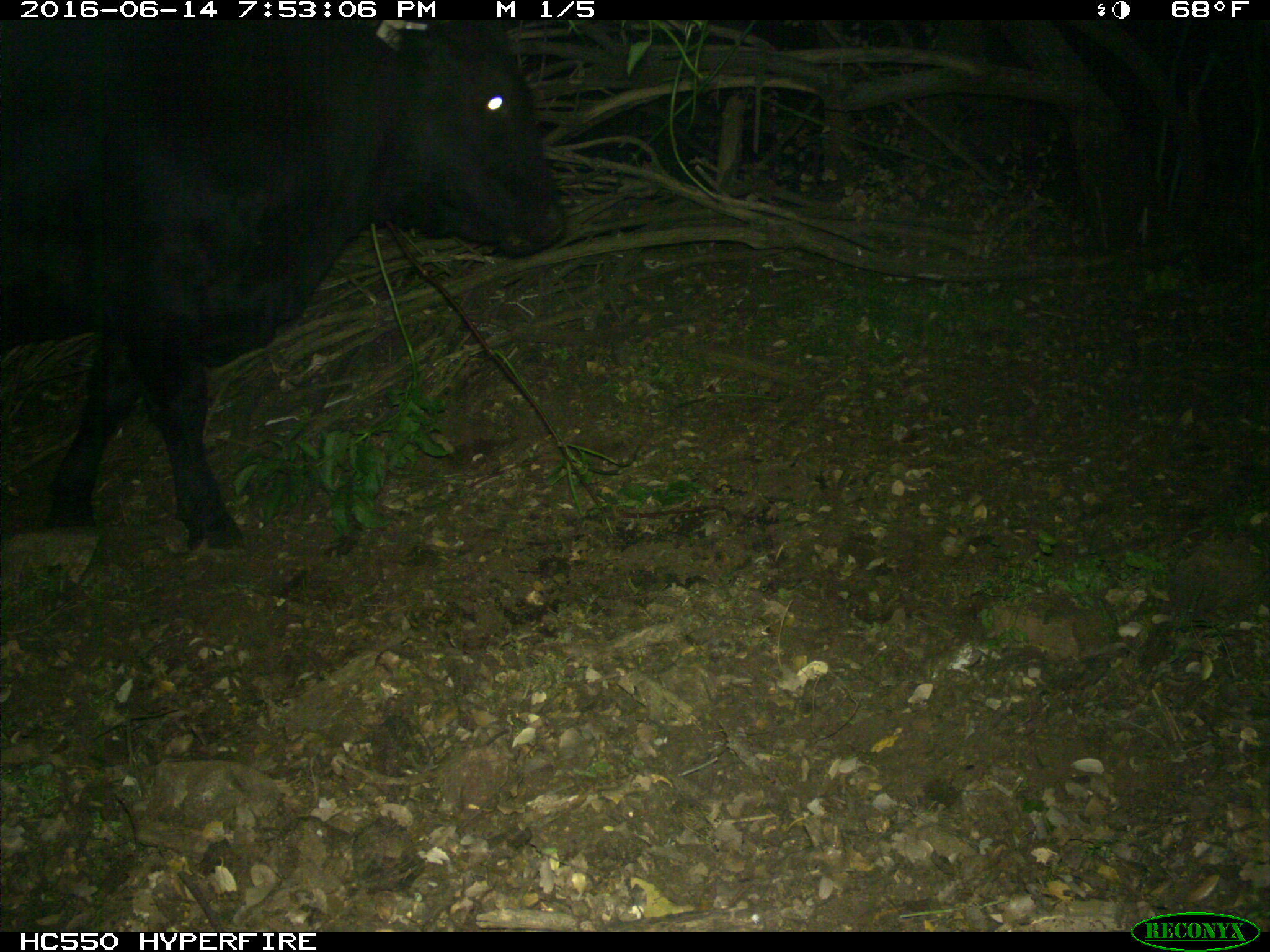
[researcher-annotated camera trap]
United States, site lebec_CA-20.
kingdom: Animalia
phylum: Chordata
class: Mammalia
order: Artiodactyla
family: Bovidae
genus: Bos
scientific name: Bos taurus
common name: domestic cow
Bos taurus (domestic cow).